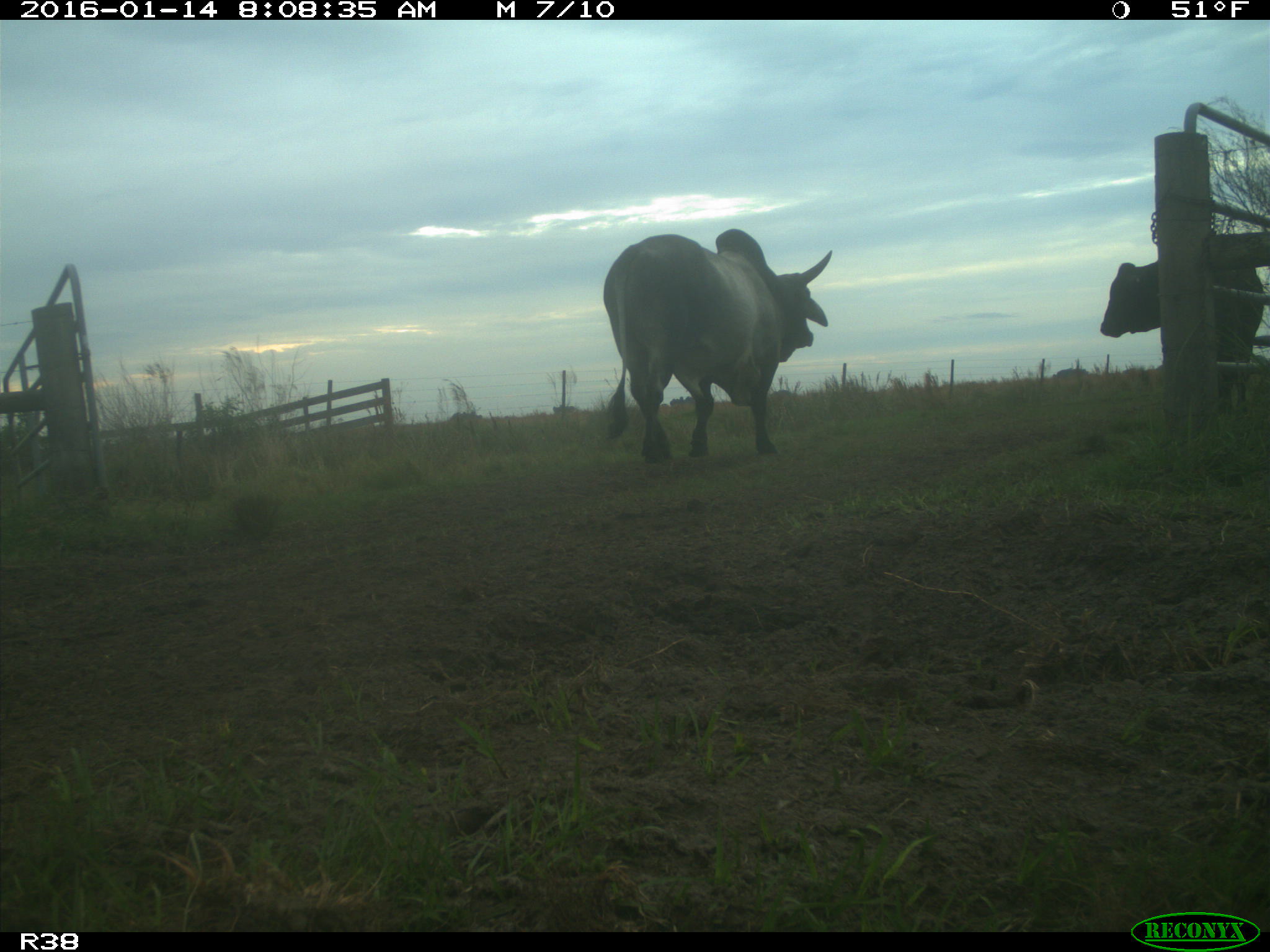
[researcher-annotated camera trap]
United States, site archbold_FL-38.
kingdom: Animalia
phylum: Chordata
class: Mammalia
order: Artiodactyla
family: Bovidae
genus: Bos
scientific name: Bos taurus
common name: domestic cow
Bos taurus (domestic cow).